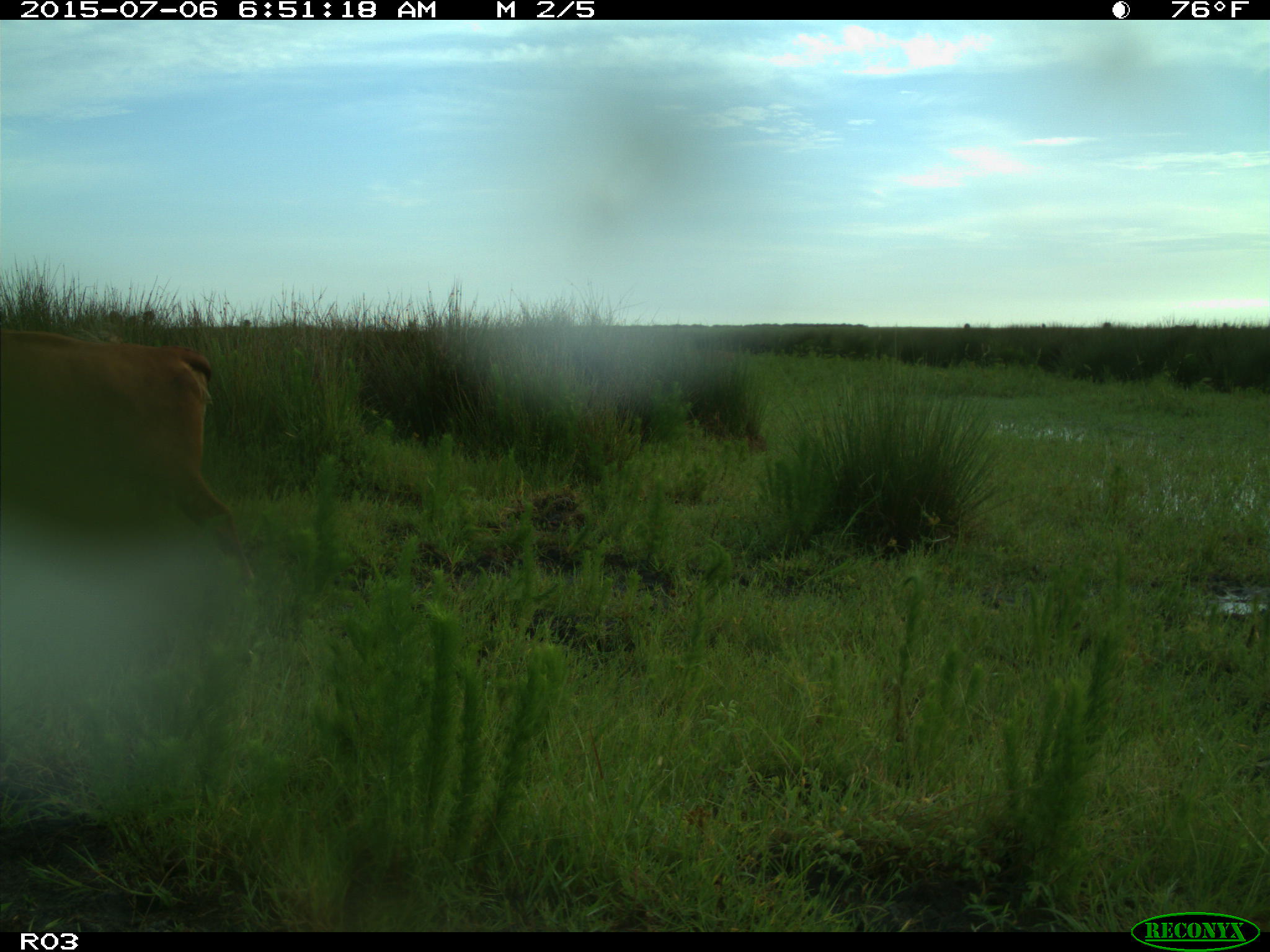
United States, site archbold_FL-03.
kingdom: Animalia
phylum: Chordata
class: Mammalia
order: Artiodactyla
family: Bovidae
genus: Bos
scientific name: Bos taurus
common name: domestic cow